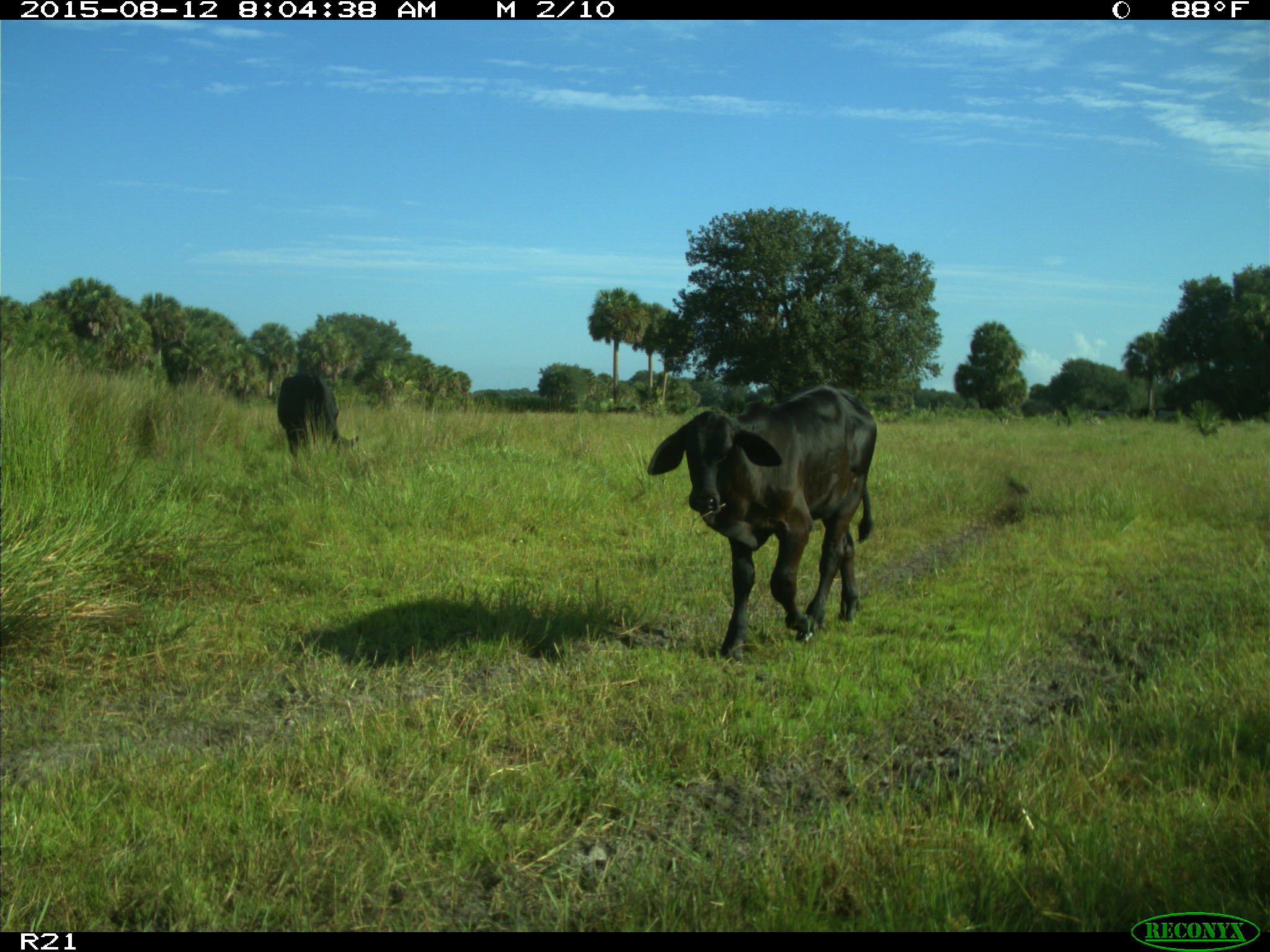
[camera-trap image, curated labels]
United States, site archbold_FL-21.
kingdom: Animalia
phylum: Chordata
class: Mammalia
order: Artiodactyla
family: Bovidae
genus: Bos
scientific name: Bos taurus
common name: domestic cow